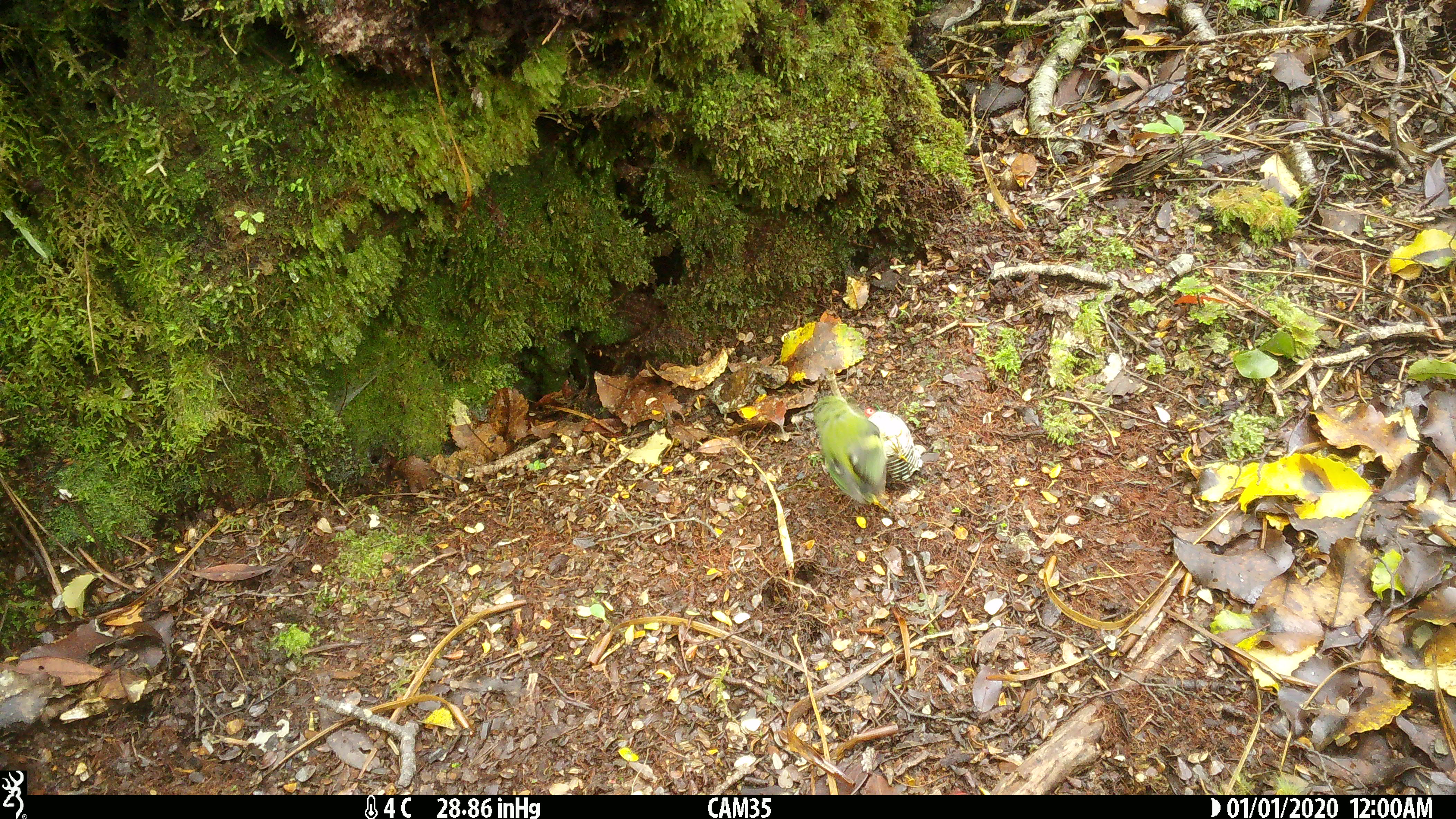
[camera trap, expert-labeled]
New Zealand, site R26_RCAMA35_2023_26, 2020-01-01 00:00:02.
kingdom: Animalia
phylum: Chordata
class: Aves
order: Passeriformes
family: Acanthisittidae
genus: Acanthisitta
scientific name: Acanthisitta chloris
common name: rifleman